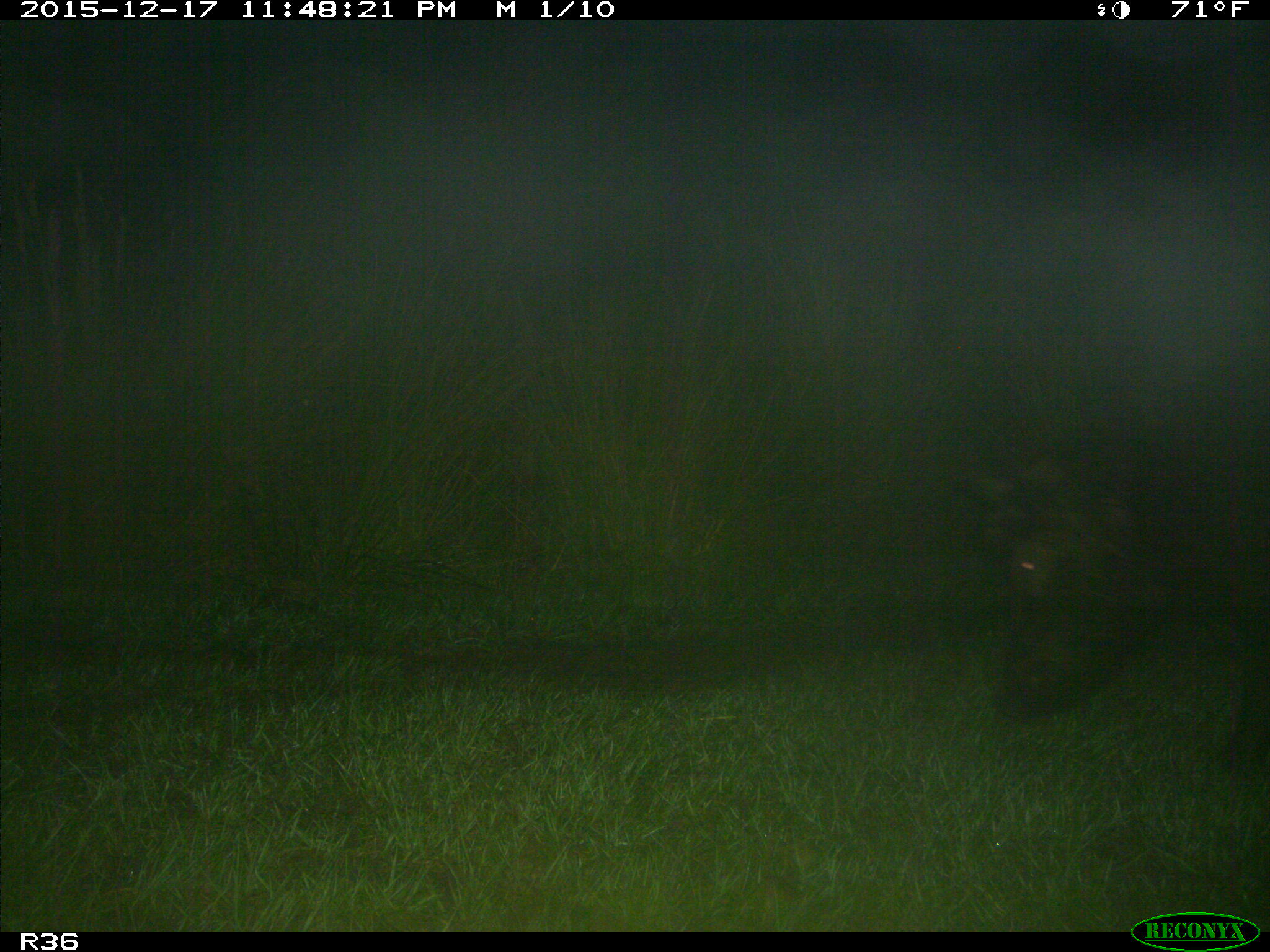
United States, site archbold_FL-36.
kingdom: Animalia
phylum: Chordata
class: Mammalia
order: Artiodactyla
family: Suidae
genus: Sus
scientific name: Sus scrofa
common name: wild boar